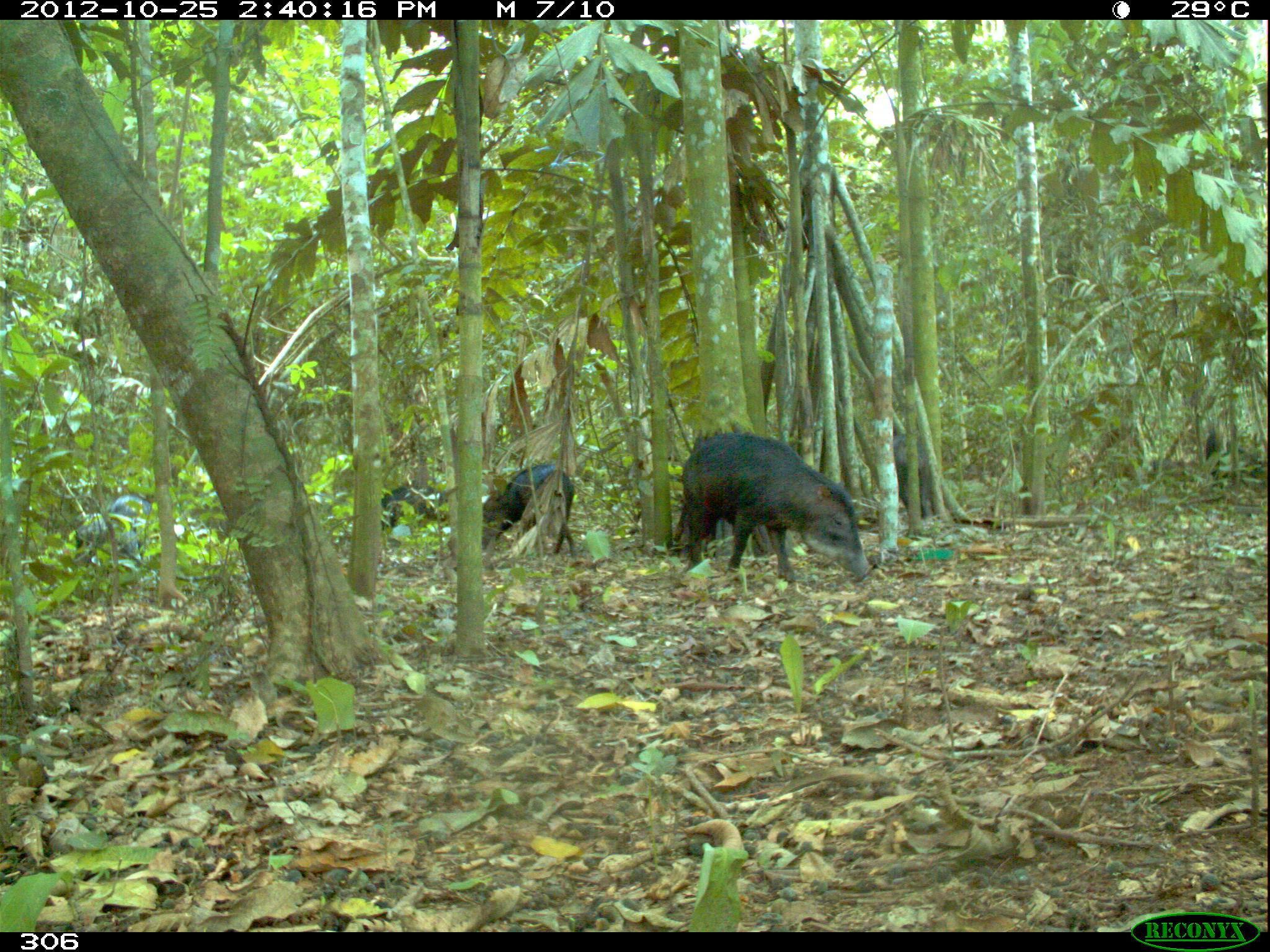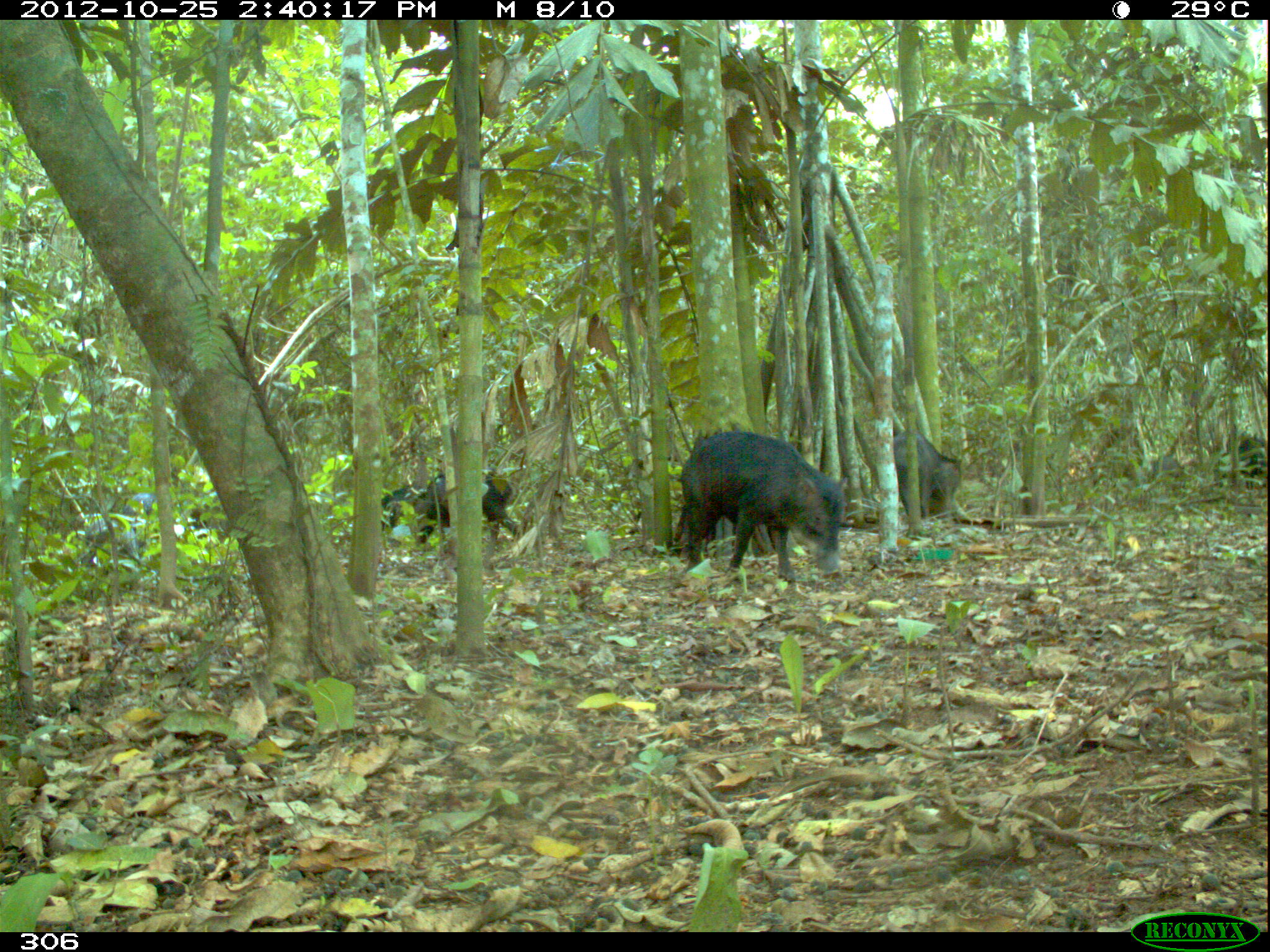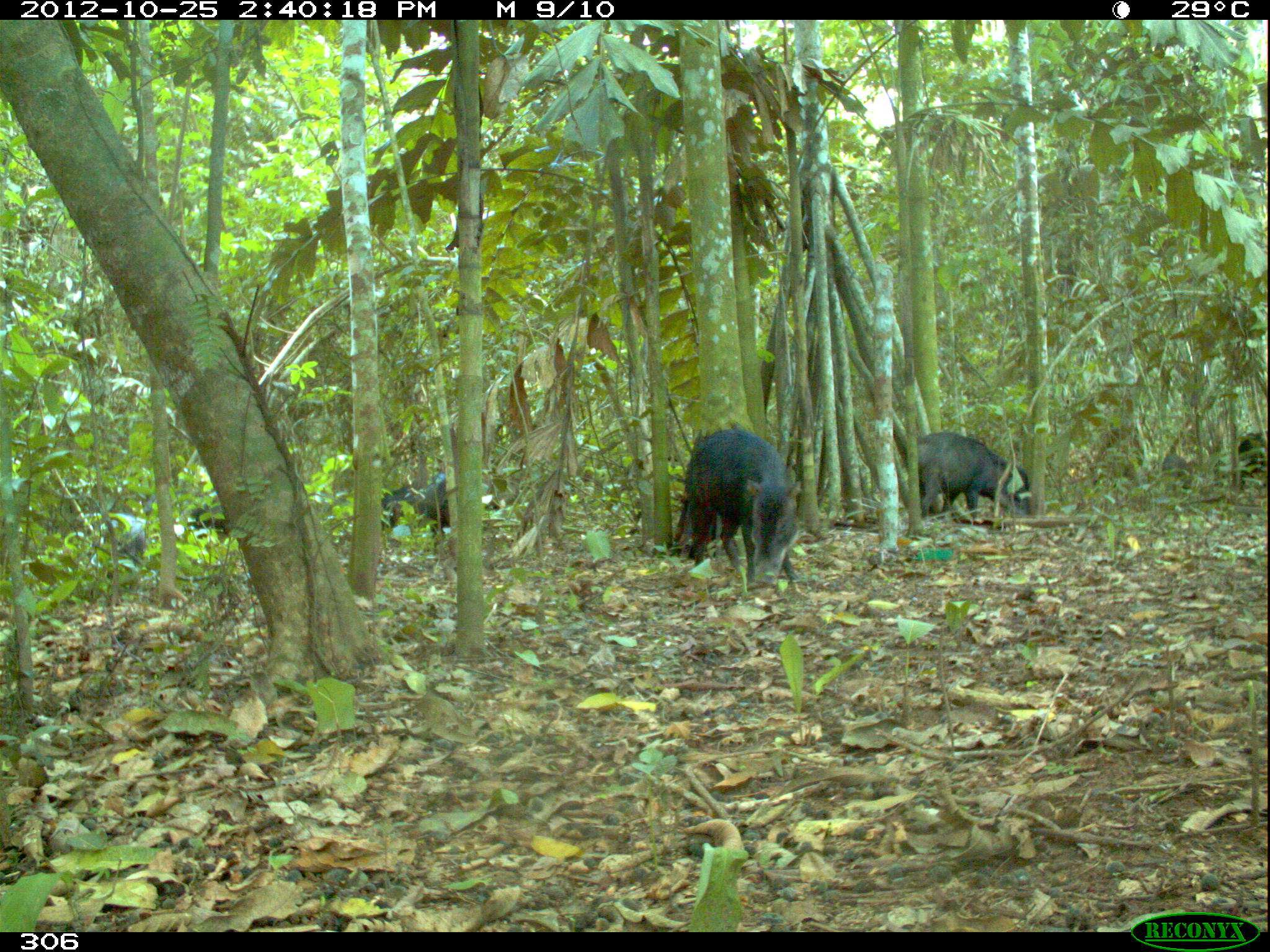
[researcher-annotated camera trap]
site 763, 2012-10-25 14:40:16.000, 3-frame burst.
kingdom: Animalia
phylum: Chordata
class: Mammalia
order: Artiodactyla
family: Tayassuidae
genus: Tayassu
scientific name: Tayassu pecari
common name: white-lipped peccary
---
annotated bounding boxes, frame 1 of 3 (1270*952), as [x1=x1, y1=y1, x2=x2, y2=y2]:
tayassu pecari: [x1=678, y1=433, x2=869, y2=583]; [x1=482, y1=465, x2=577, y2=558]; [x1=381, y1=483, x2=447, y2=526]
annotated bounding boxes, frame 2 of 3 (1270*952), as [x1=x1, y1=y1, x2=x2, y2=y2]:
tayassu pecari: [x1=672, y1=431, x2=848, y2=583]; [x1=412, y1=468, x2=521, y2=547]; [x1=893, y1=429, x2=963, y2=519]; [x1=381, y1=474, x2=445, y2=531]; [x1=1238, y1=434, x2=1265, y2=490]; [x1=1150, y1=453, x2=1185, y2=490]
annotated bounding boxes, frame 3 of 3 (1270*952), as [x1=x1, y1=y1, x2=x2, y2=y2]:
tayassu pecari: [x1=690, y1=428, x2=804, y2=586]; [x1=901, y1=431, x2=1031, y2=523]; [x1=673, y1=424, x2=739, y2=558]; [x1=71, y1=511, x2=159, y2=591]; [x1=382, y1=476, x2=440, y2=531]; [x1=174, y1=491, x2=229, y2=538]; [x1=415, y1=474, x2=451, y2=545]; [x1=143, y1=486, x2=191, y2=526]; [x1=1237, y1=428, x2=1268, y2=486]; [x1=1159, y1=452, x2=1196, y2=483]